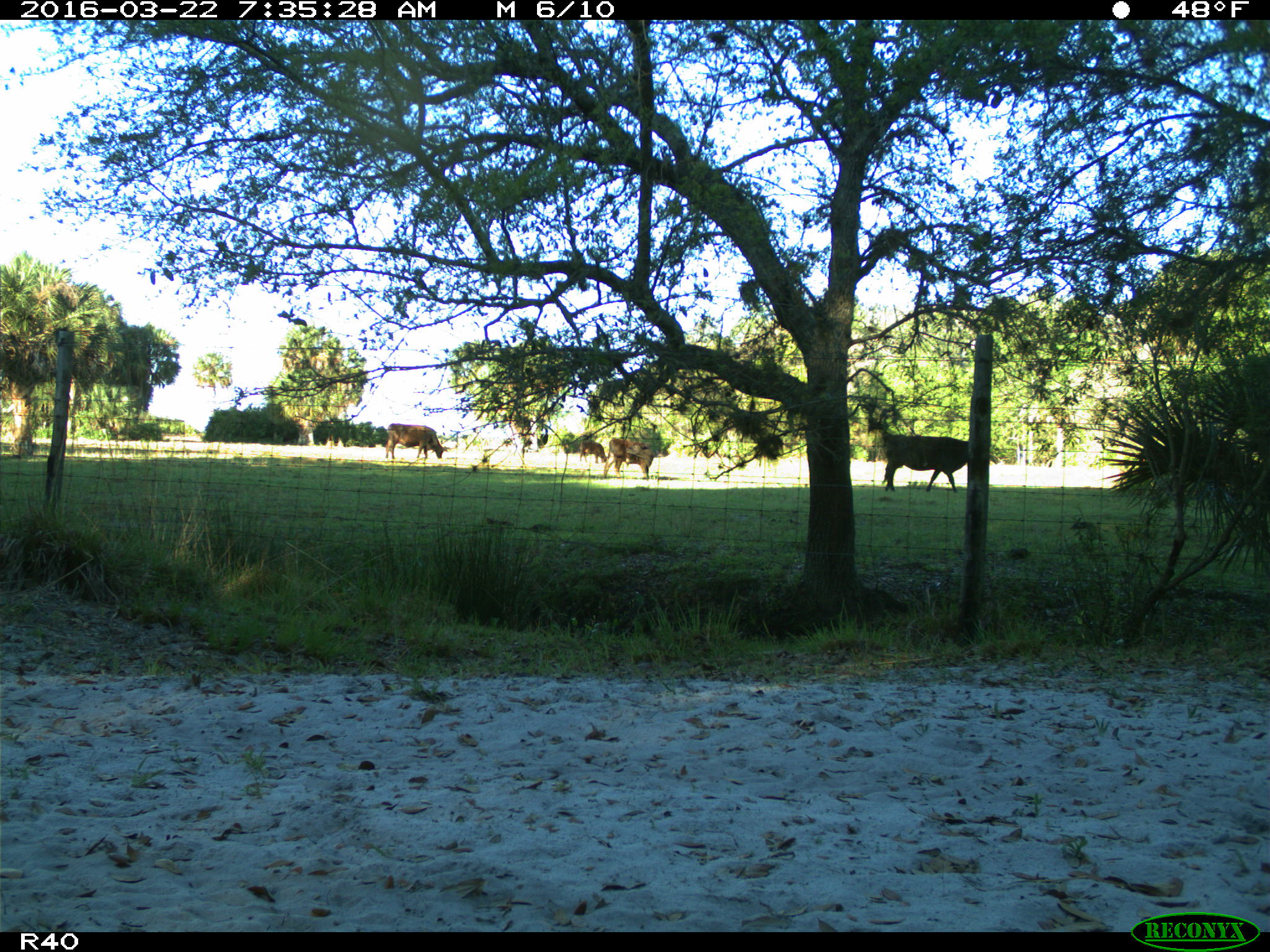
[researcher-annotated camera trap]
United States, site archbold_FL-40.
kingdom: Animalia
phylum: Chordata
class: Mammalia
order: Artiodactyla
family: Bovidae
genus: Bos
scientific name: Bos taurus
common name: domestic cow